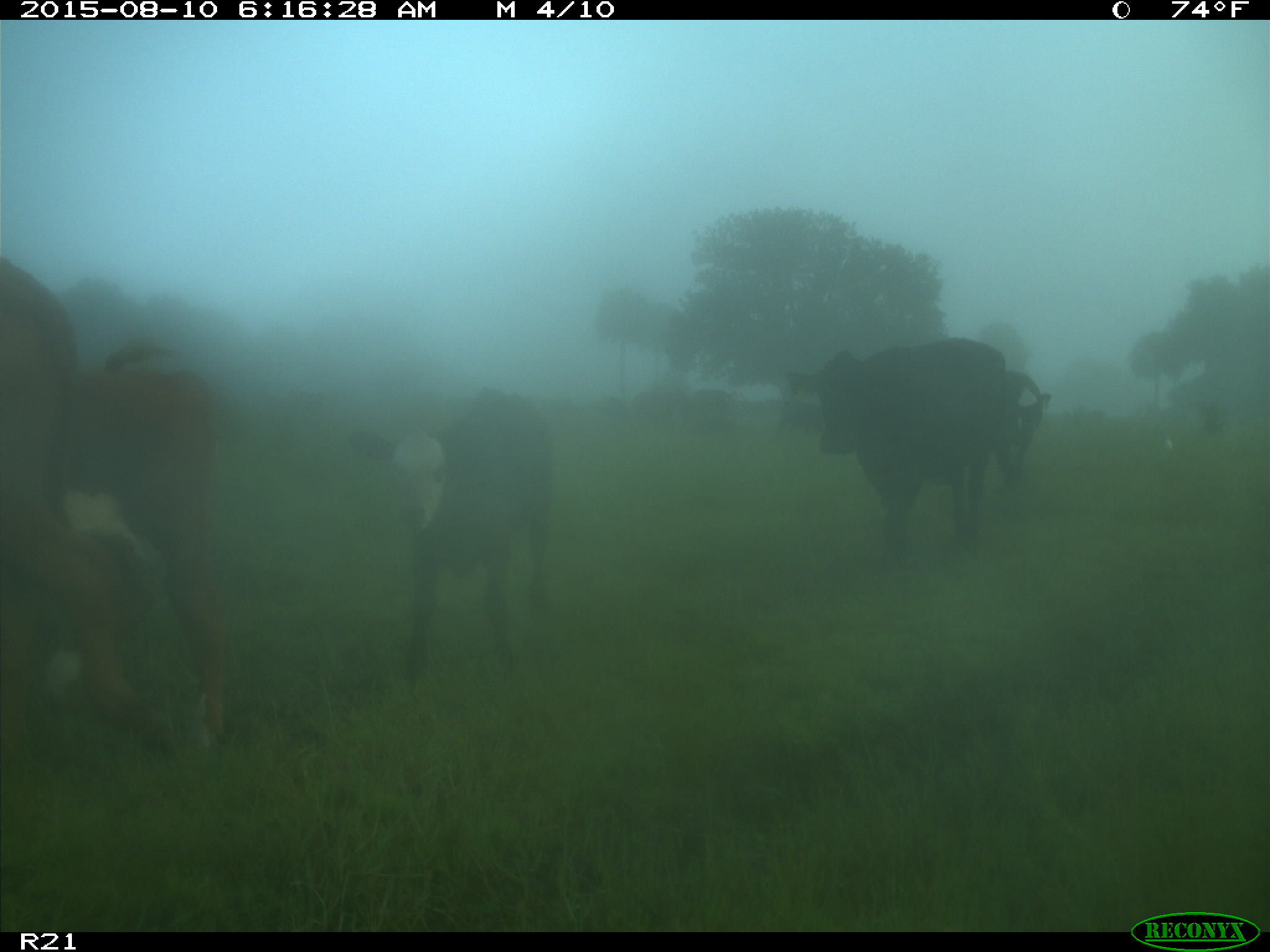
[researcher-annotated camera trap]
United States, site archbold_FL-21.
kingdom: Animalia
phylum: Chordata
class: Mammalia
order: Artiodactyla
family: Bovidae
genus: Bos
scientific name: Bos taurus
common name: domestic cow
Bos taurus (domestic cow).